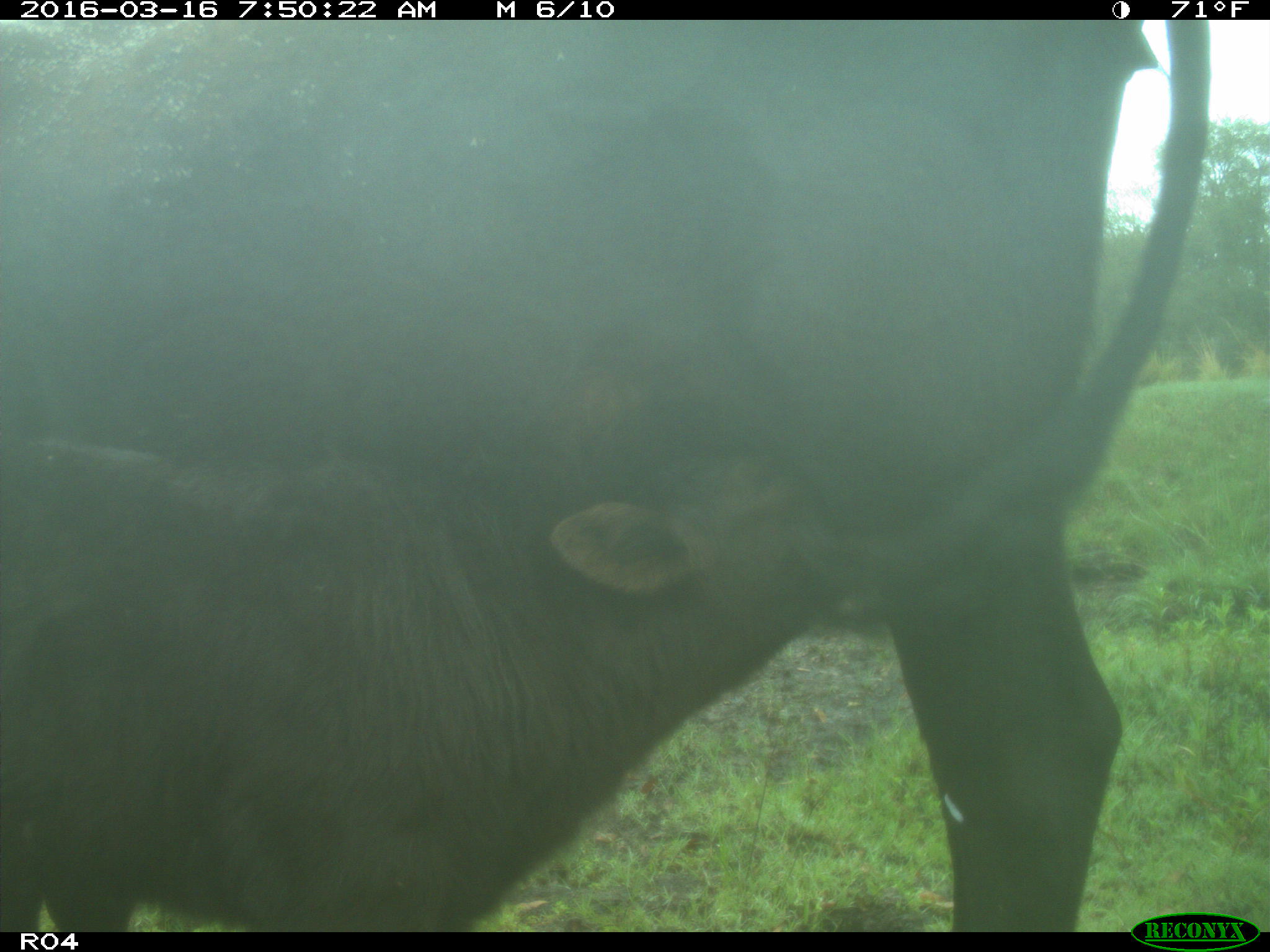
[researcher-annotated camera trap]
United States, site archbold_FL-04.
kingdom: Animalia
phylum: Chordata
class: Mammalia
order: Artiodactyla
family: Bovidae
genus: Bos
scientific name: Bos taurus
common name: domestic cow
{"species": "Bos taurus (domestic cow)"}